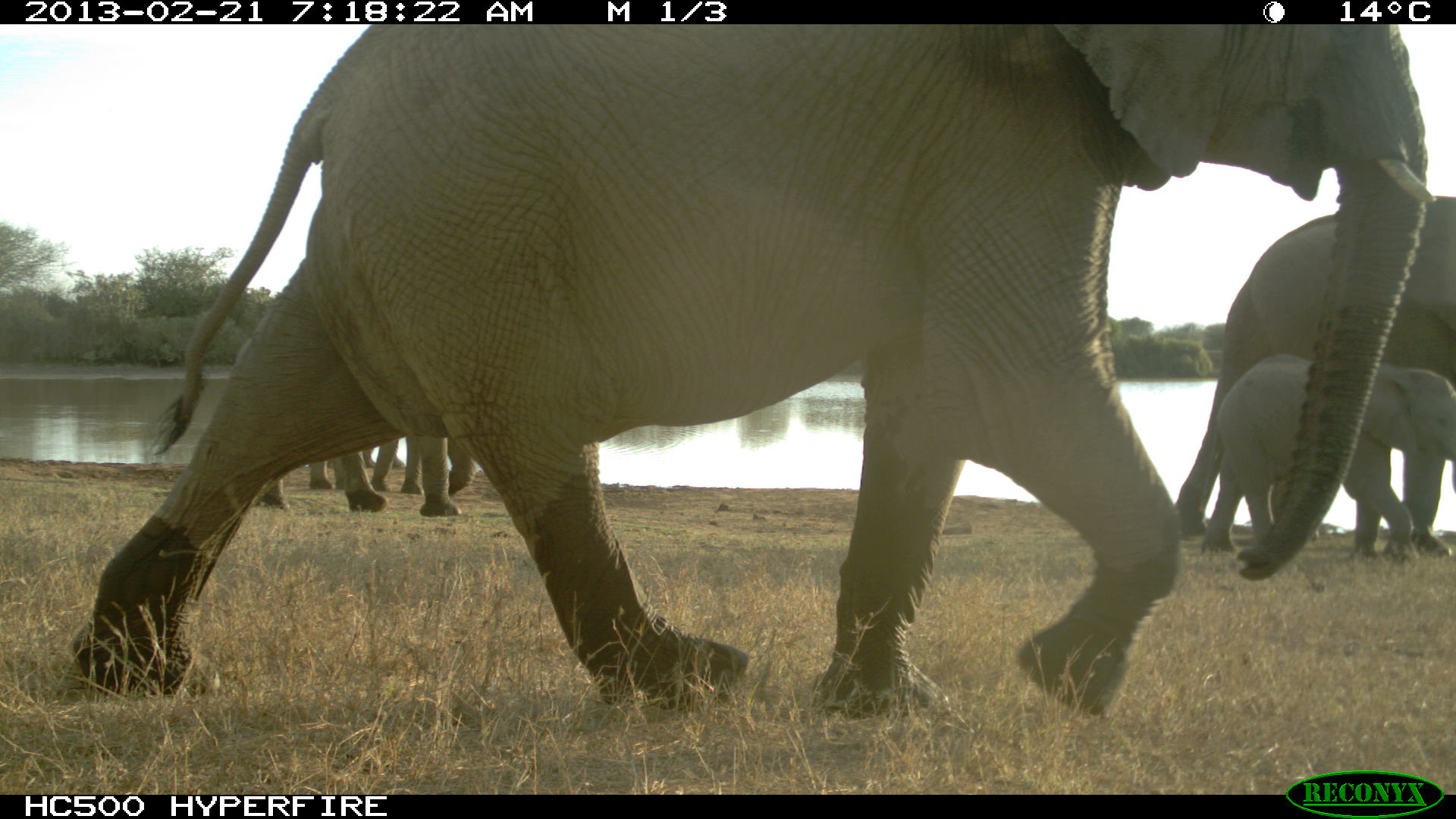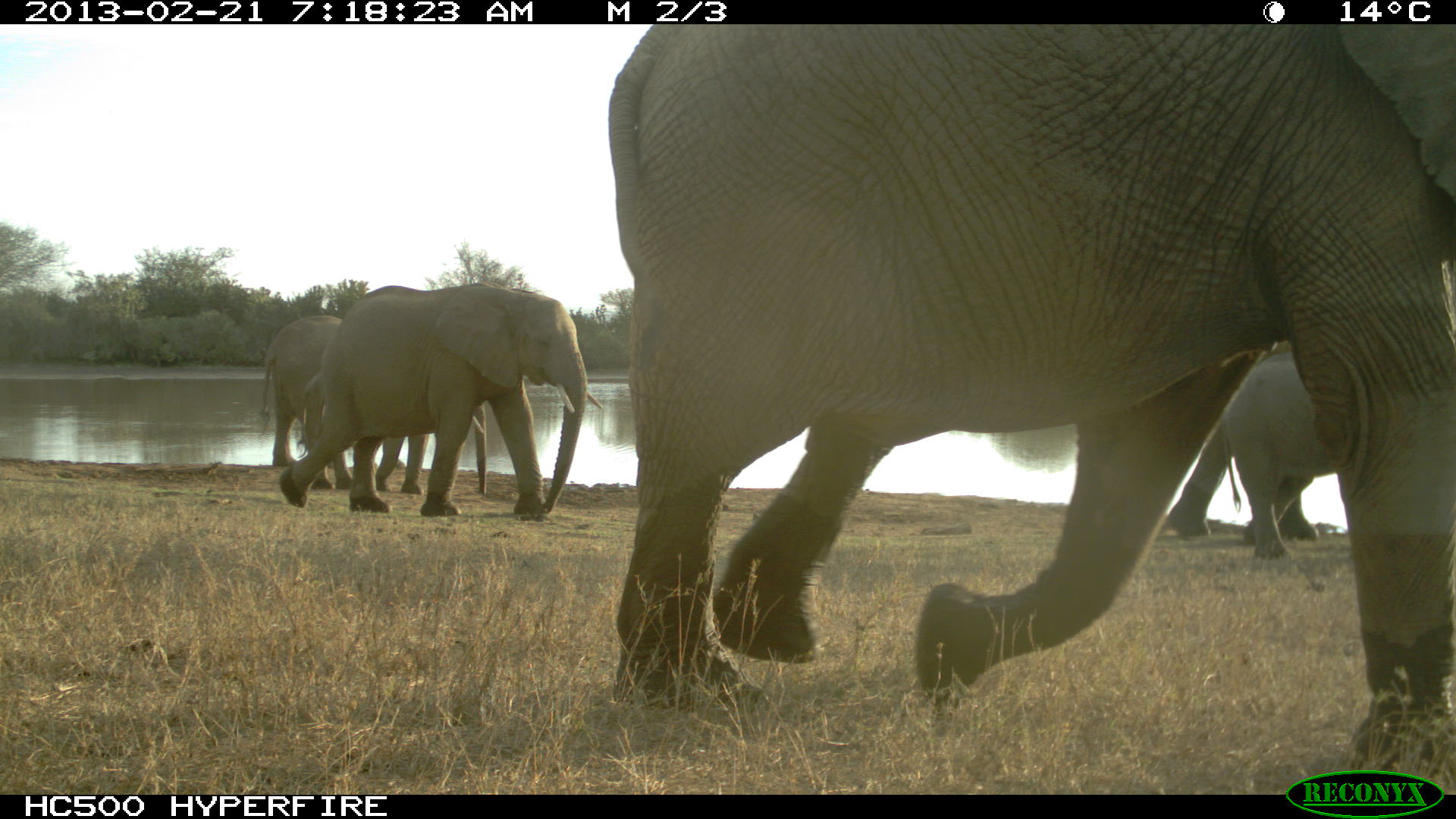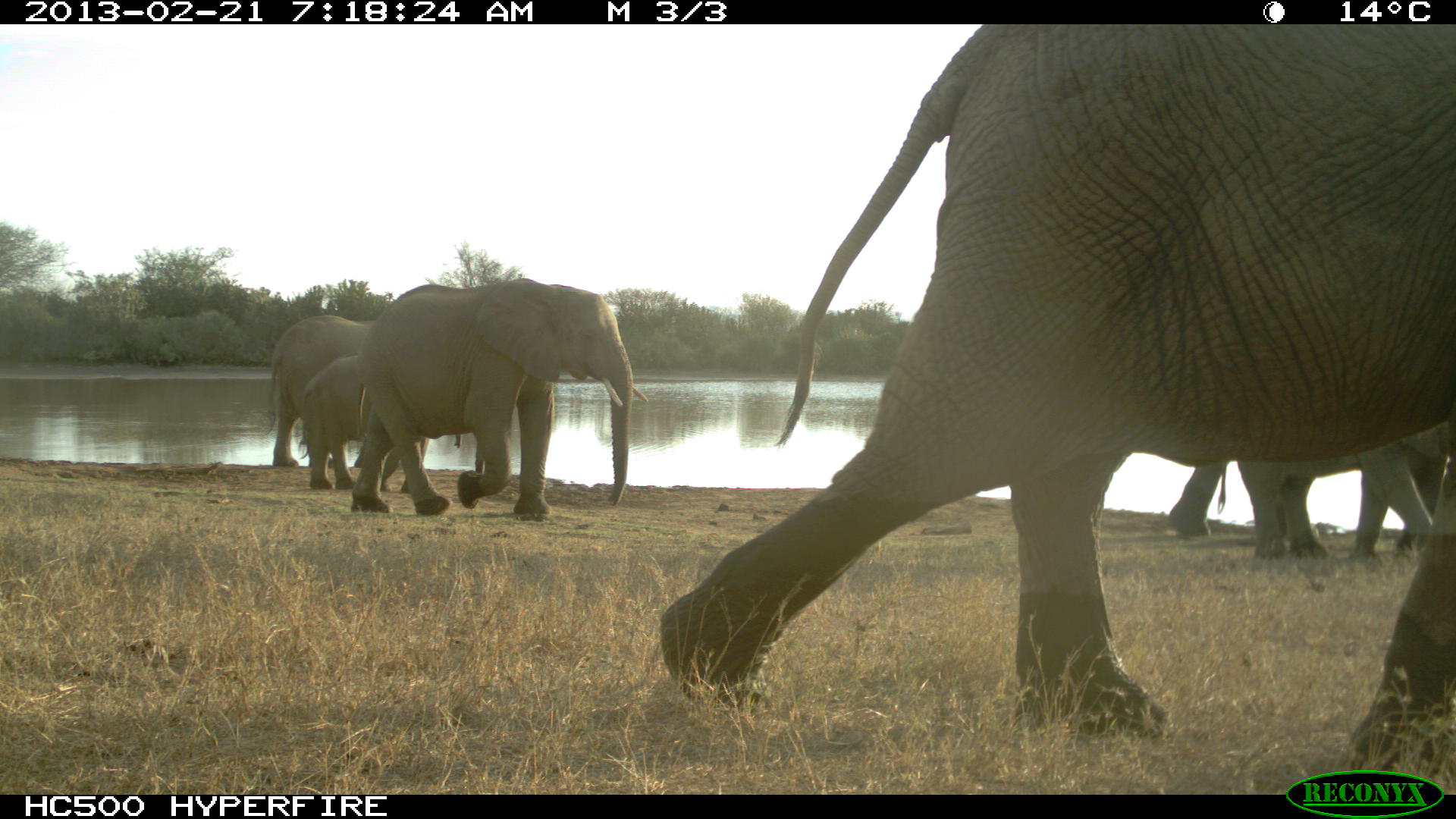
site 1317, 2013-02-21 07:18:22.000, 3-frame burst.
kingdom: Animalia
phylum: Chordata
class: Mammalia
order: Proboscidea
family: Elephantidae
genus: Loxodonta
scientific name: Loxodonta africana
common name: african bush elephant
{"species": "Loxodonta africana (african bush elephant)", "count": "7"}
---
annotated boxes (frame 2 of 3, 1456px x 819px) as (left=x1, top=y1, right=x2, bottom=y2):
loxodonta africana: (left=604, top=21, right=1454, bottom=781); (left=276, top=285, right=604, bottom=518); (left=260, top=314, right=487, bottom=495); (left=1220, top=345, right=1358, bottom=563); (left=302, top=370, right=489, bottom=498); (left=1160, top=400, right=1321, bottom=544)